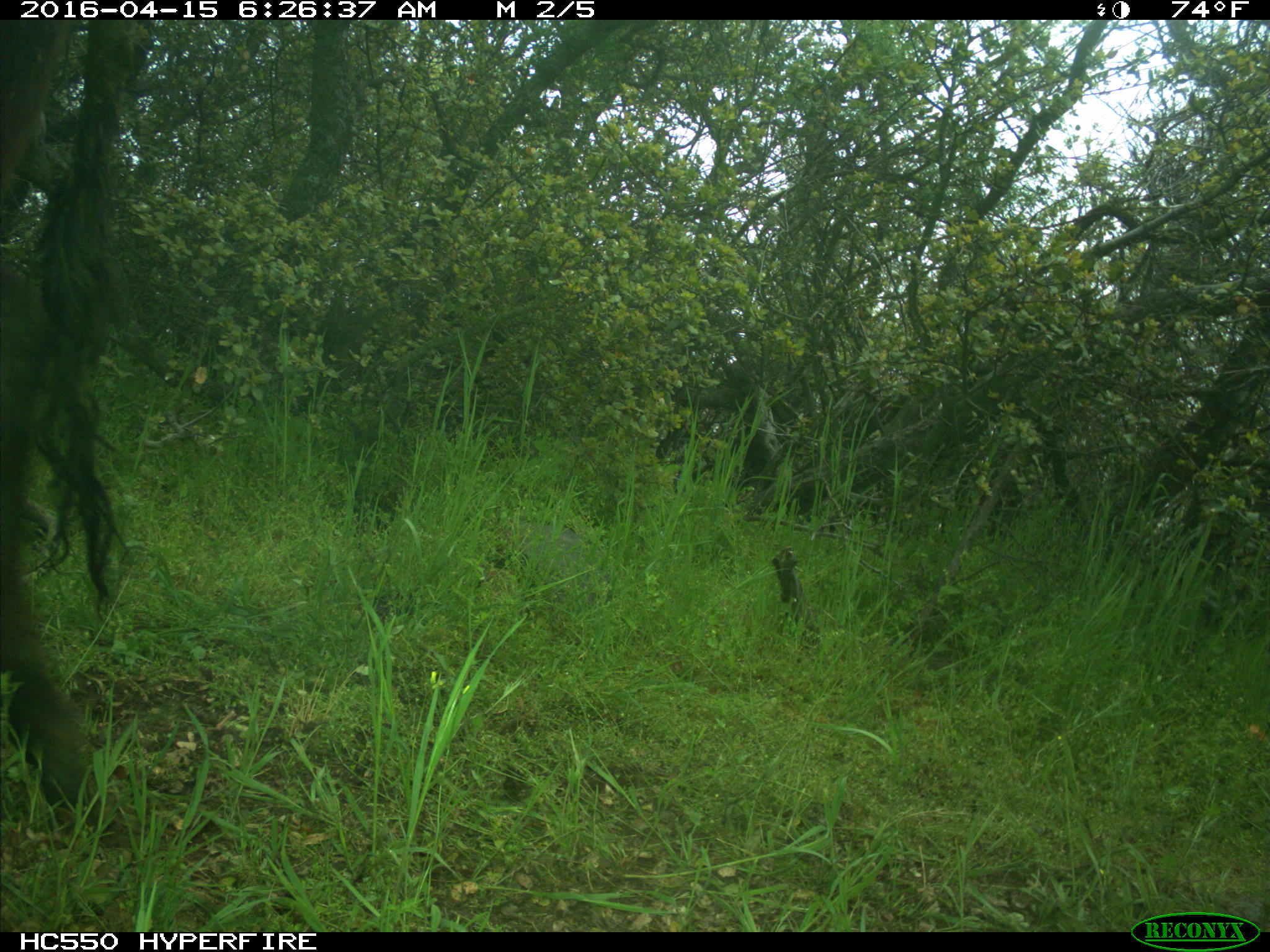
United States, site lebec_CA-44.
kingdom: Animalia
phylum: Chordata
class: Mammalia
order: Artiodactyla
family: Bovidae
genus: Bos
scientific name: Bos taurus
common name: domestic cow